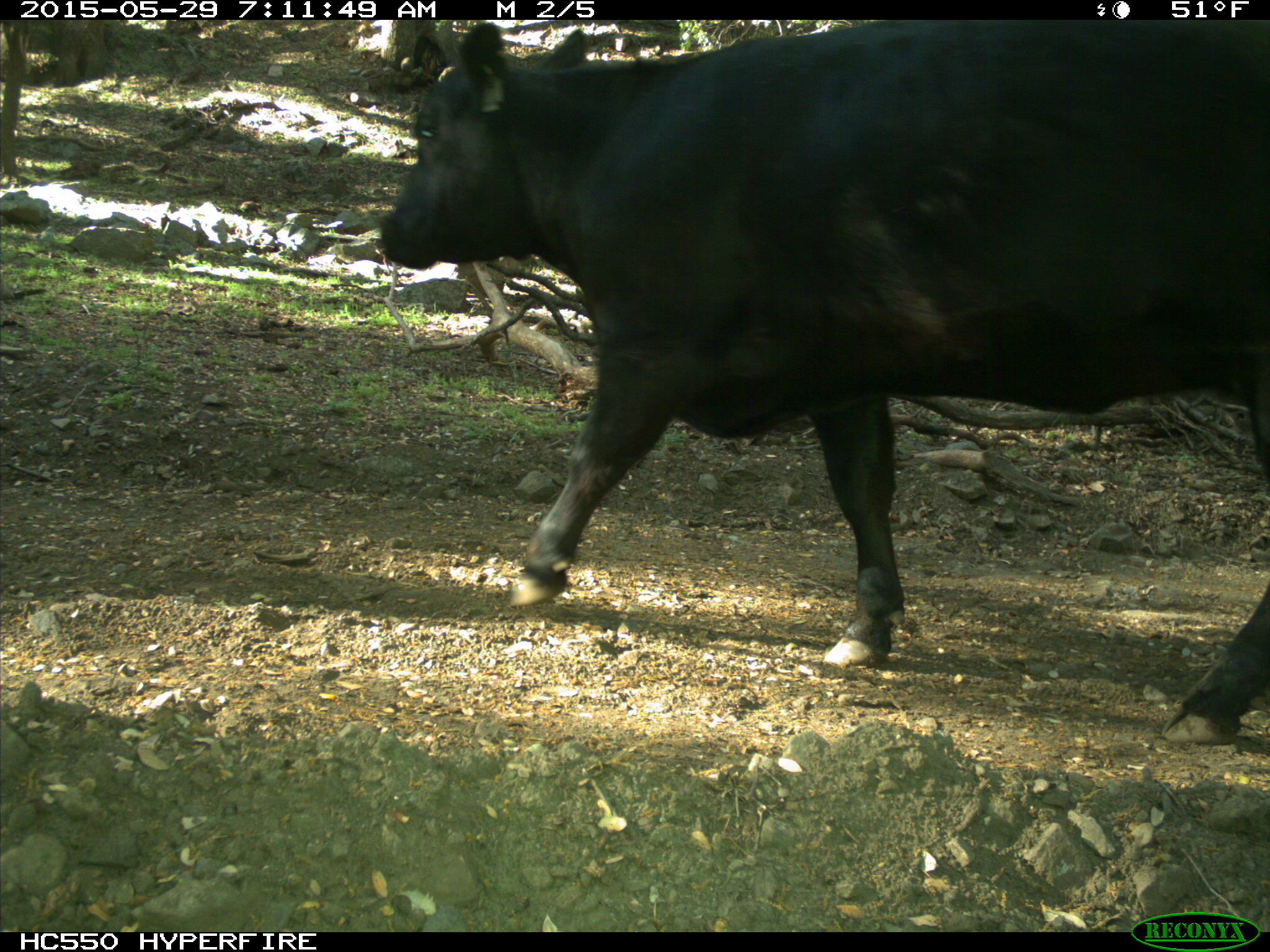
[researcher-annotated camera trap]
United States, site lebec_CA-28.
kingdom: Animalia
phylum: Chordata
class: Mammalia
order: Artiodactyla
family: Bovidae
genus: Bos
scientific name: Bos taurus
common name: domestic cow